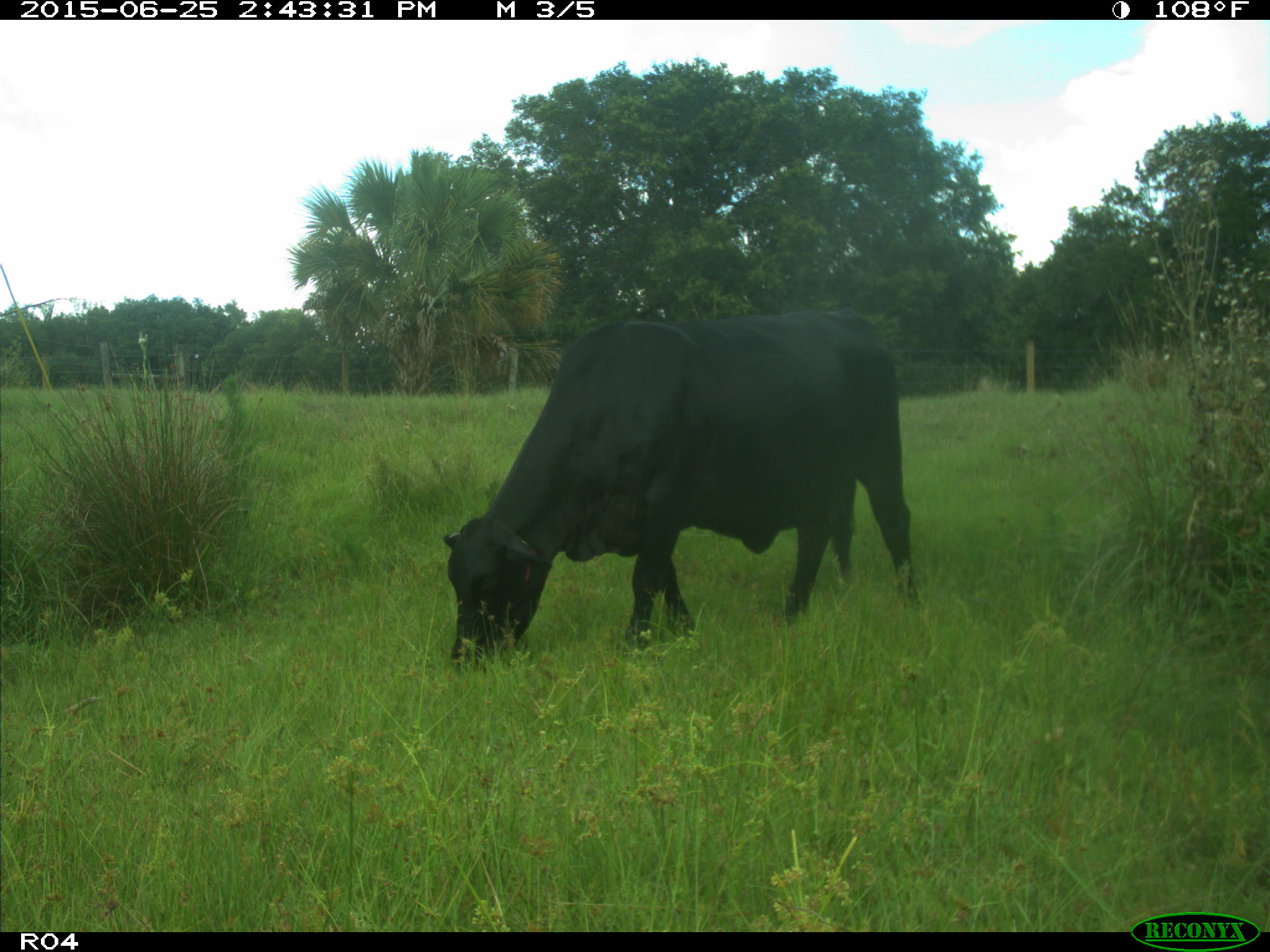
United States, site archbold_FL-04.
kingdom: Animalia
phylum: Chordata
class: Mammalia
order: Artiodactyla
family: Bovidae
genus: Bos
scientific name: Bos taurus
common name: domestic cow